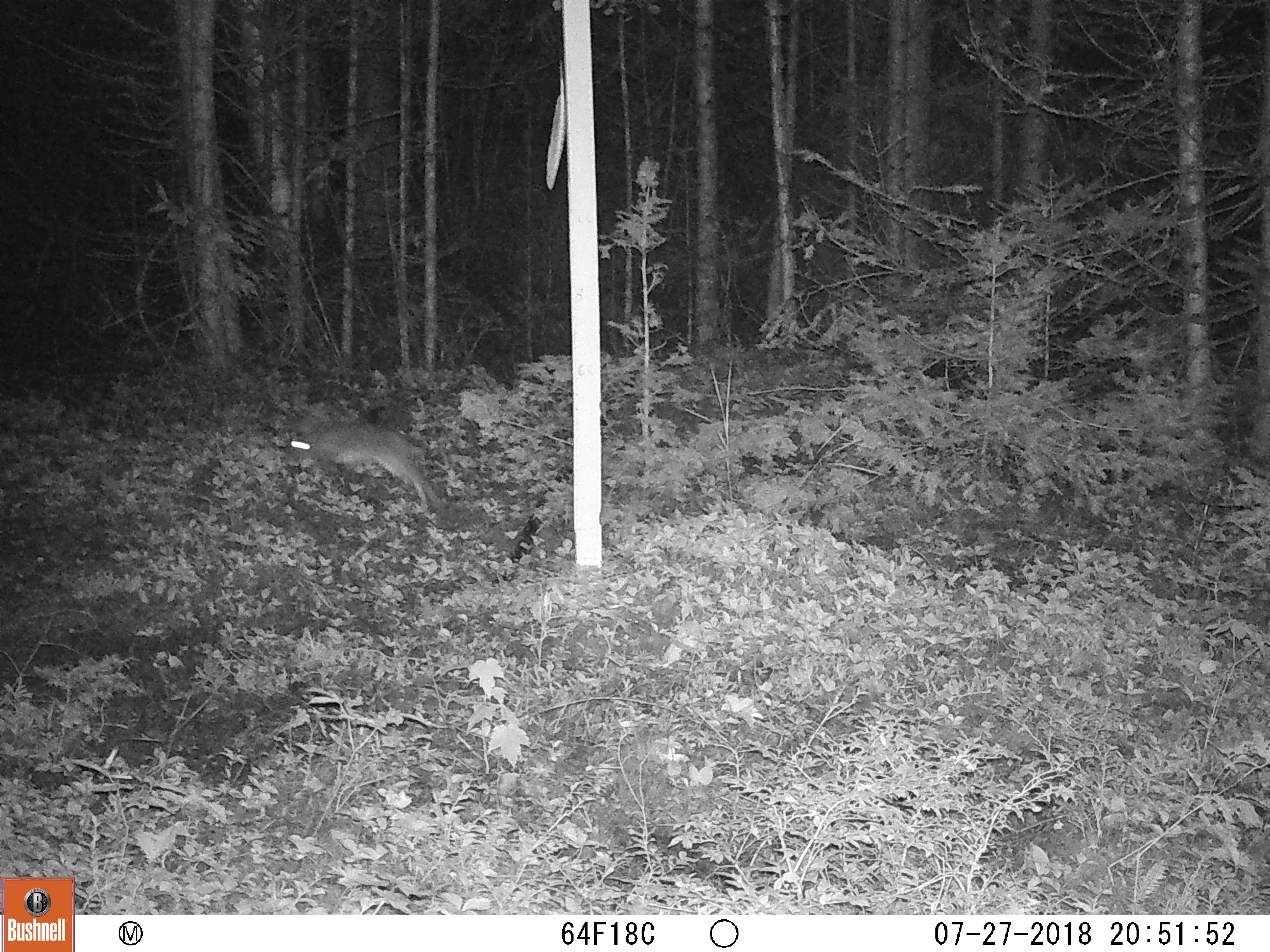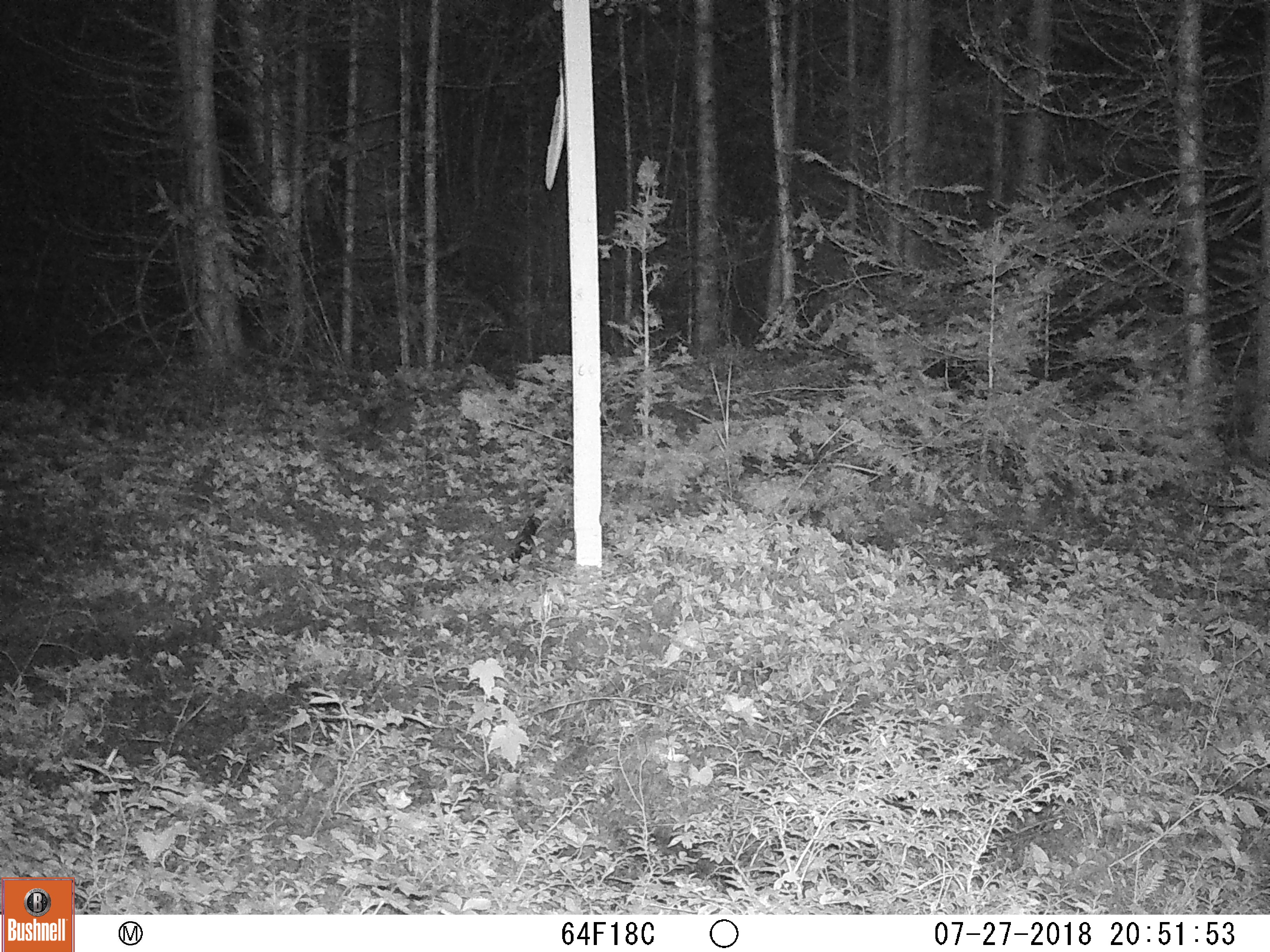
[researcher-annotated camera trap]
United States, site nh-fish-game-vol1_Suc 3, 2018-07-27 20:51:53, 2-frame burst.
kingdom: Animalia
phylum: Chordata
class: Mammalia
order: Lagomorpha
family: Leporidae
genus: Lepus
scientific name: Lepus americanus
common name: snowshoe hare